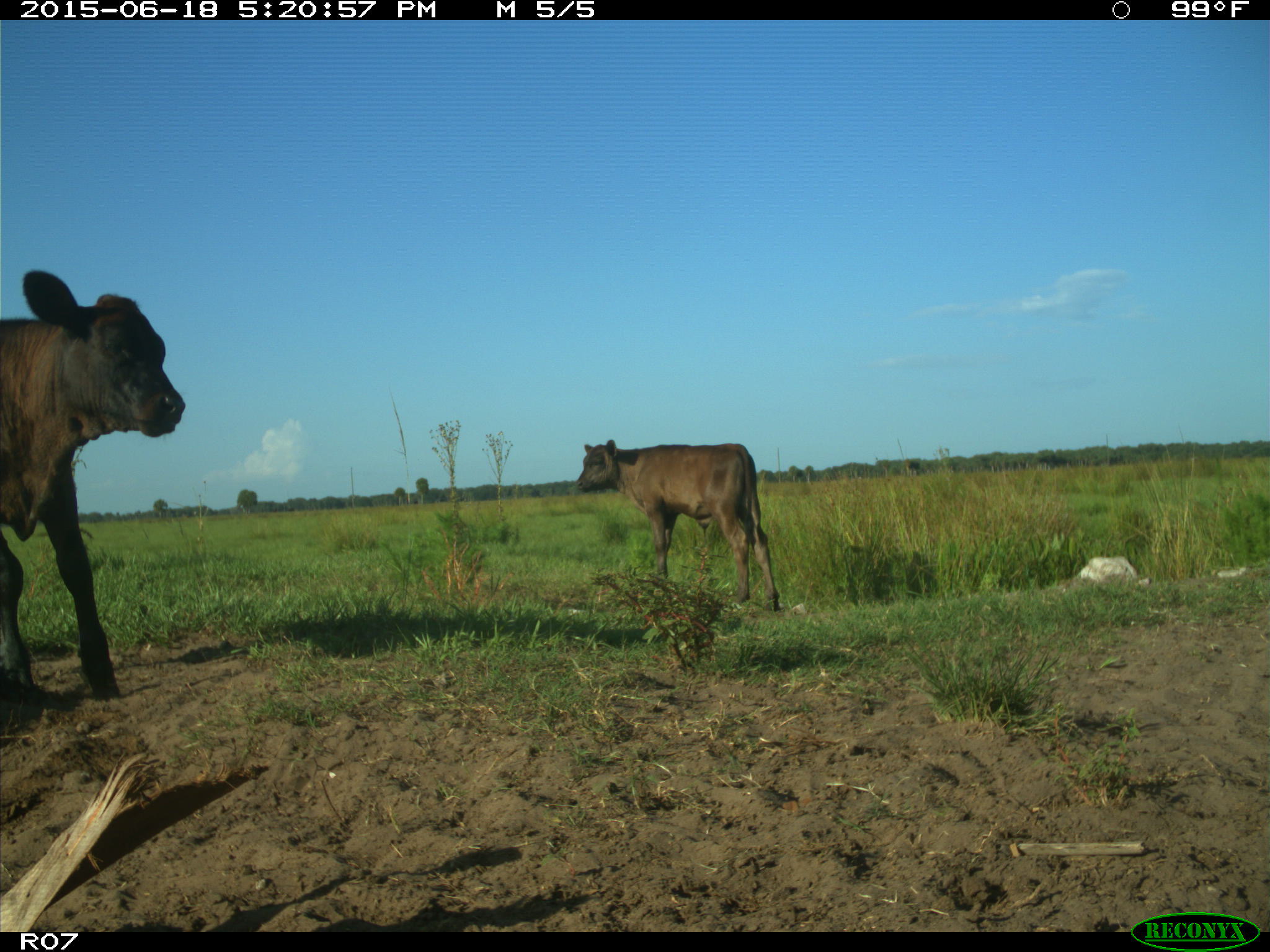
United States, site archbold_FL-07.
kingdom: Animalia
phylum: Chordata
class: Mammalia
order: Artiodactyla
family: Bovidae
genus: Bos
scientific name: Bos taurus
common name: domestic cow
Bos taurus (domestic cow).